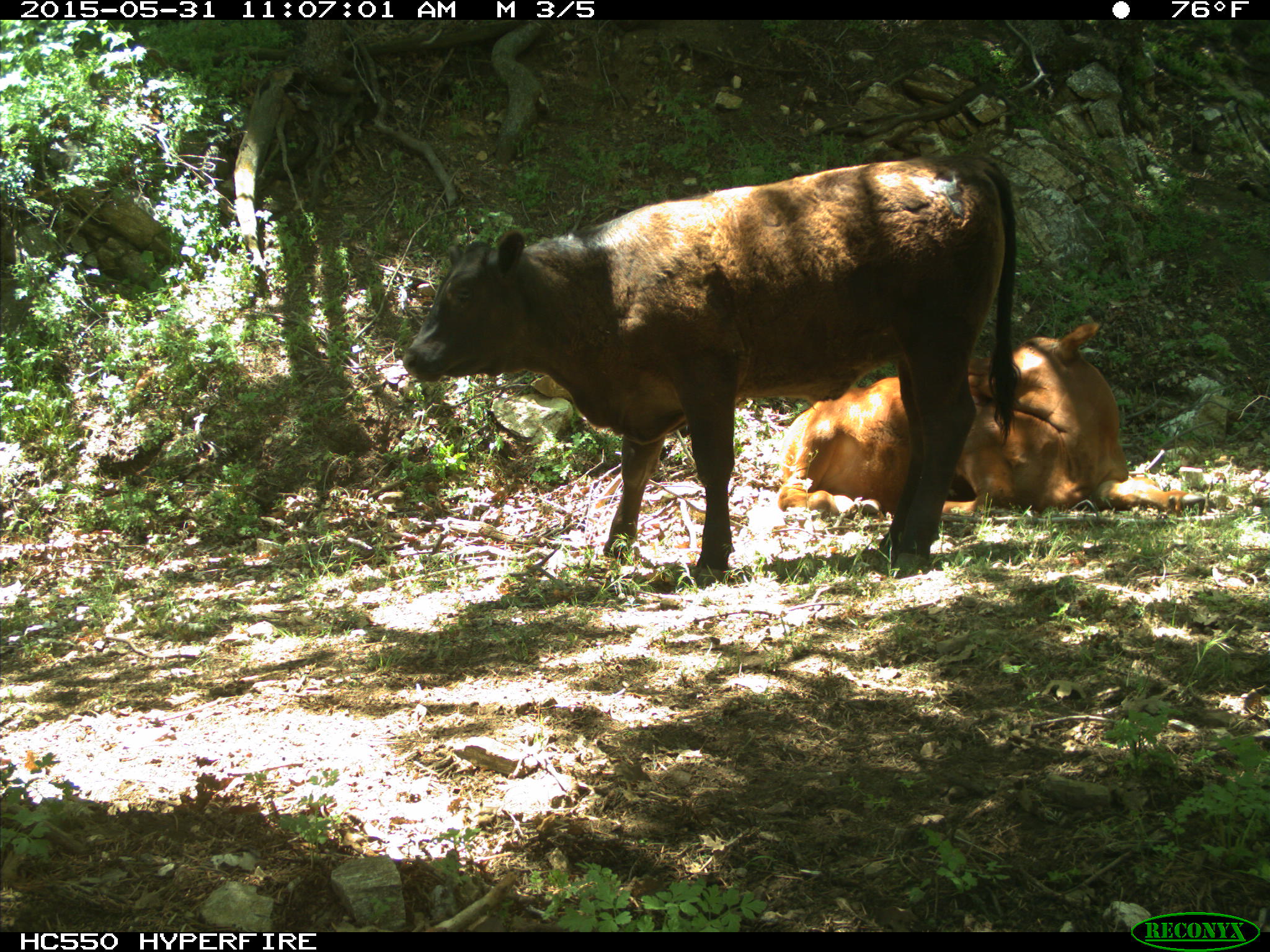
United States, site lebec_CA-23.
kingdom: Animalia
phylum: Chordata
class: Mammalia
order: Artiodactyla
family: Bovidae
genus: Bos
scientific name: Bos taurus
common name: domestic cow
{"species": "Bos taurus (domestic cow)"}